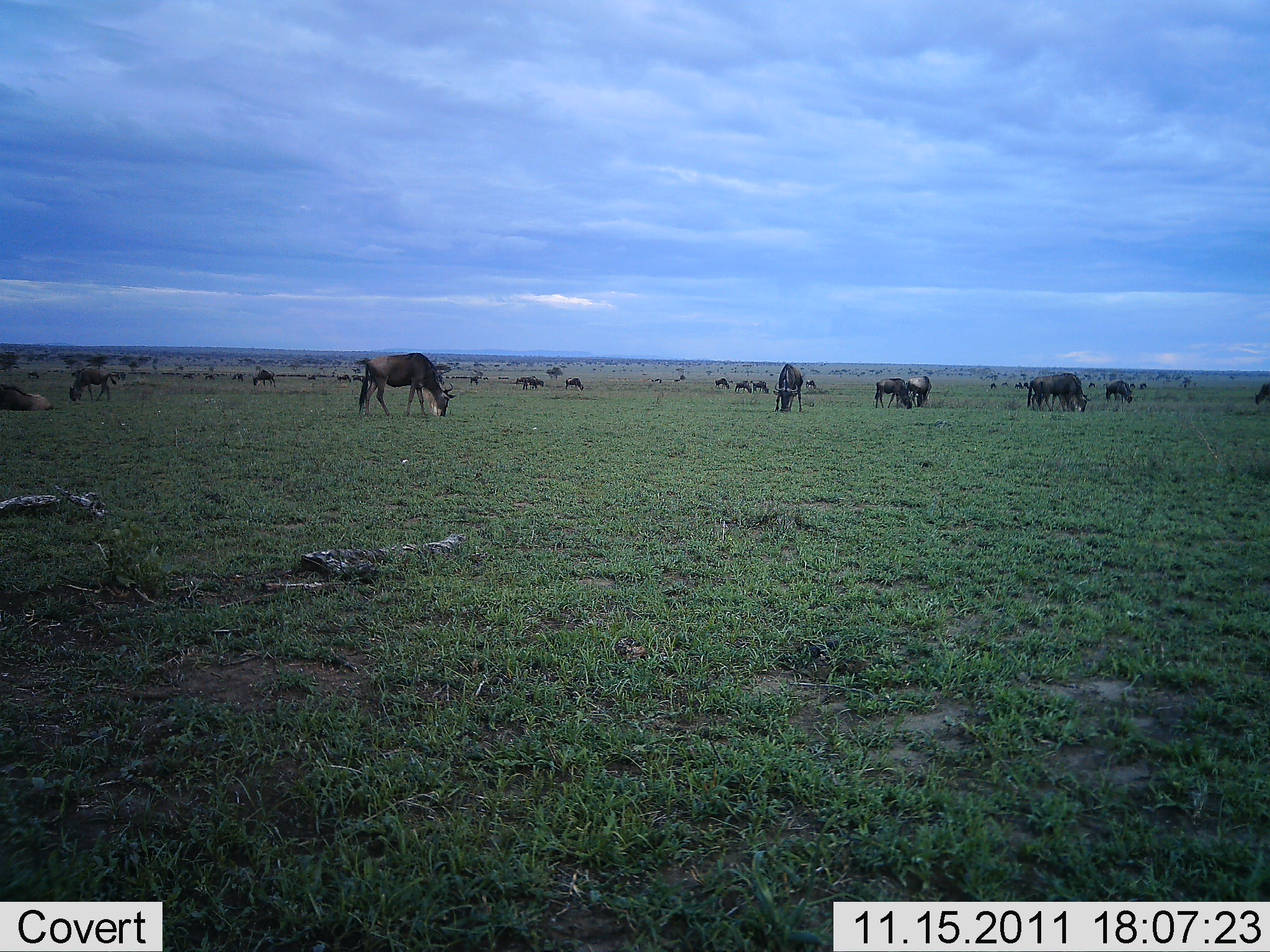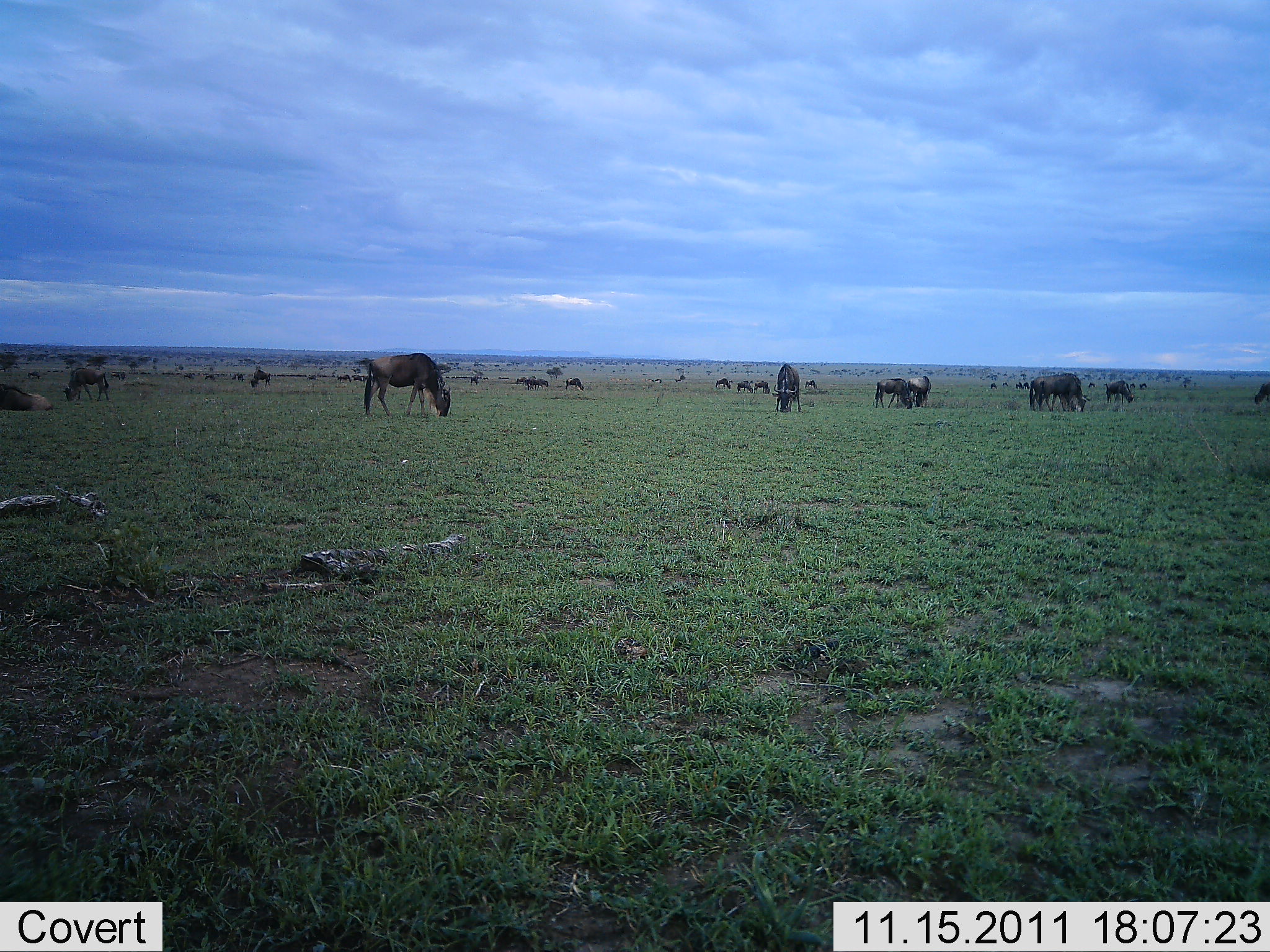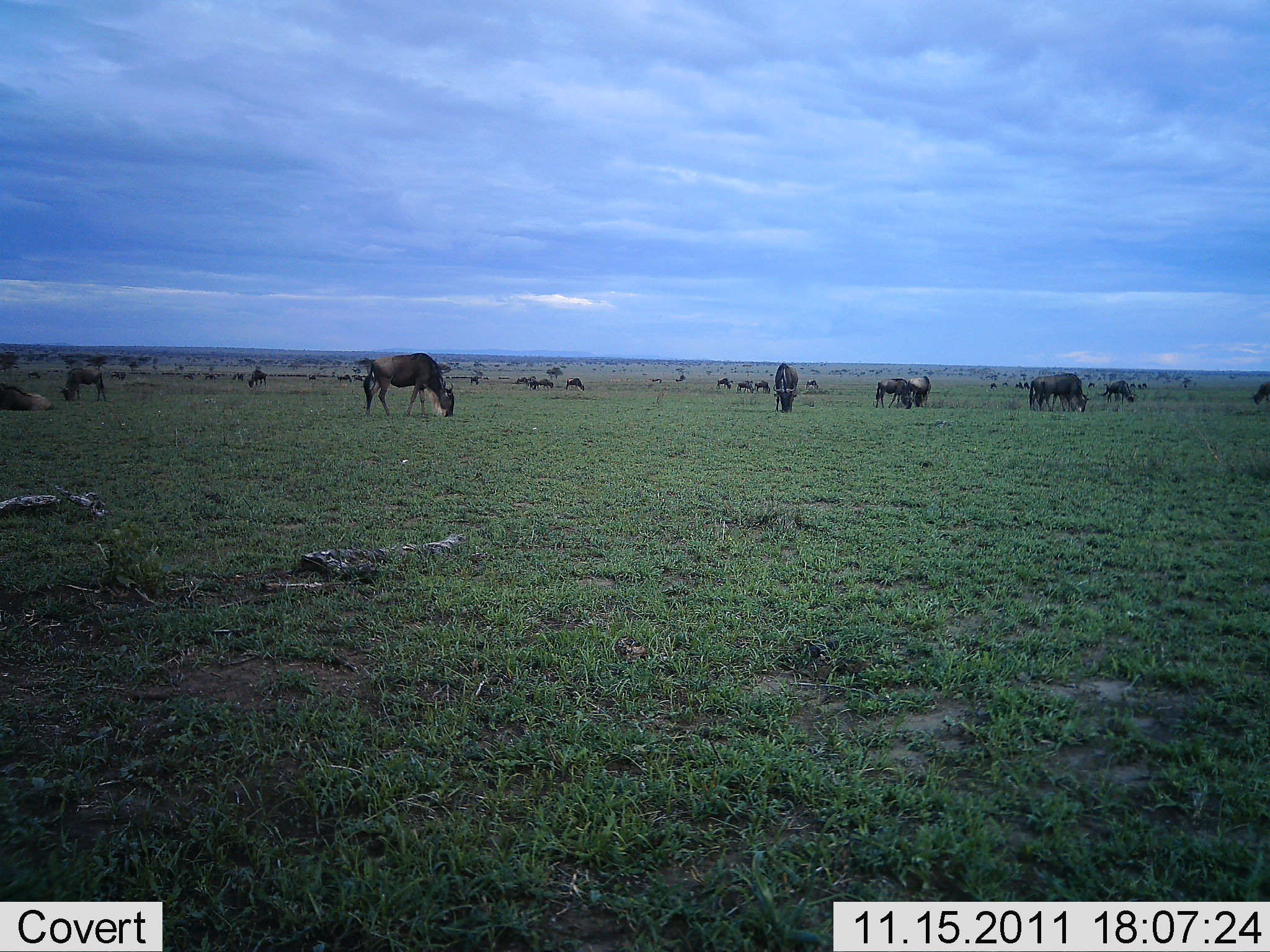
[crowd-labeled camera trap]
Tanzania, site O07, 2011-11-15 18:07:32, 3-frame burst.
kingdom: Animalia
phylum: Chordata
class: Mammalia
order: Artiodactyla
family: Bovidae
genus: Connochaetes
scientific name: Connochaetes taurinus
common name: blue wildebeest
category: wildebeest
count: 11-50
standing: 25%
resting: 8%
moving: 8%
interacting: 0%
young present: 0%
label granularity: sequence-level